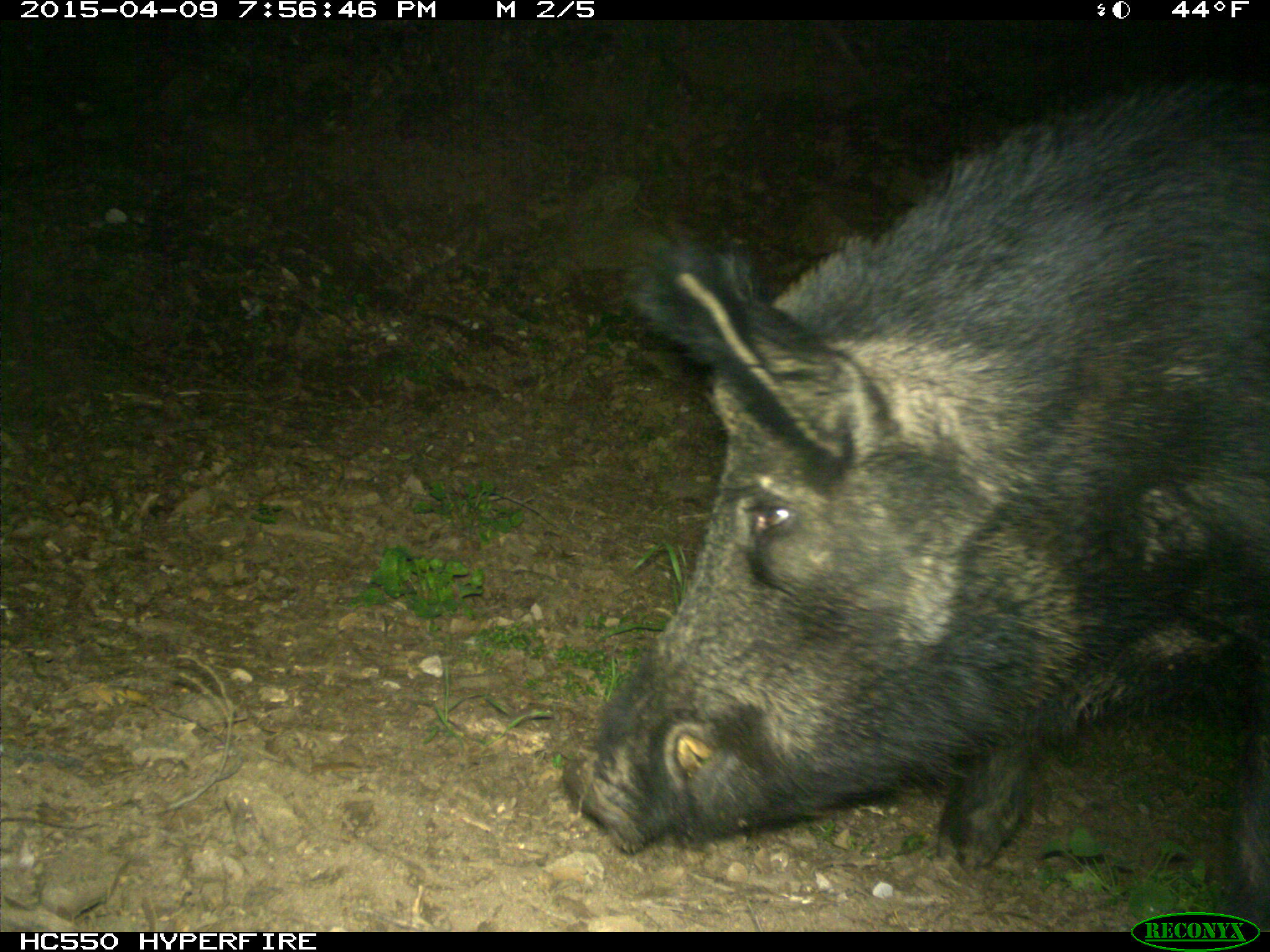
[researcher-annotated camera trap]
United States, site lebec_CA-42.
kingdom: Animalia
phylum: Chordata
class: Mammalia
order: Artiodactyla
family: Suidae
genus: Sus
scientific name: Sus scrofa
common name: wild boar